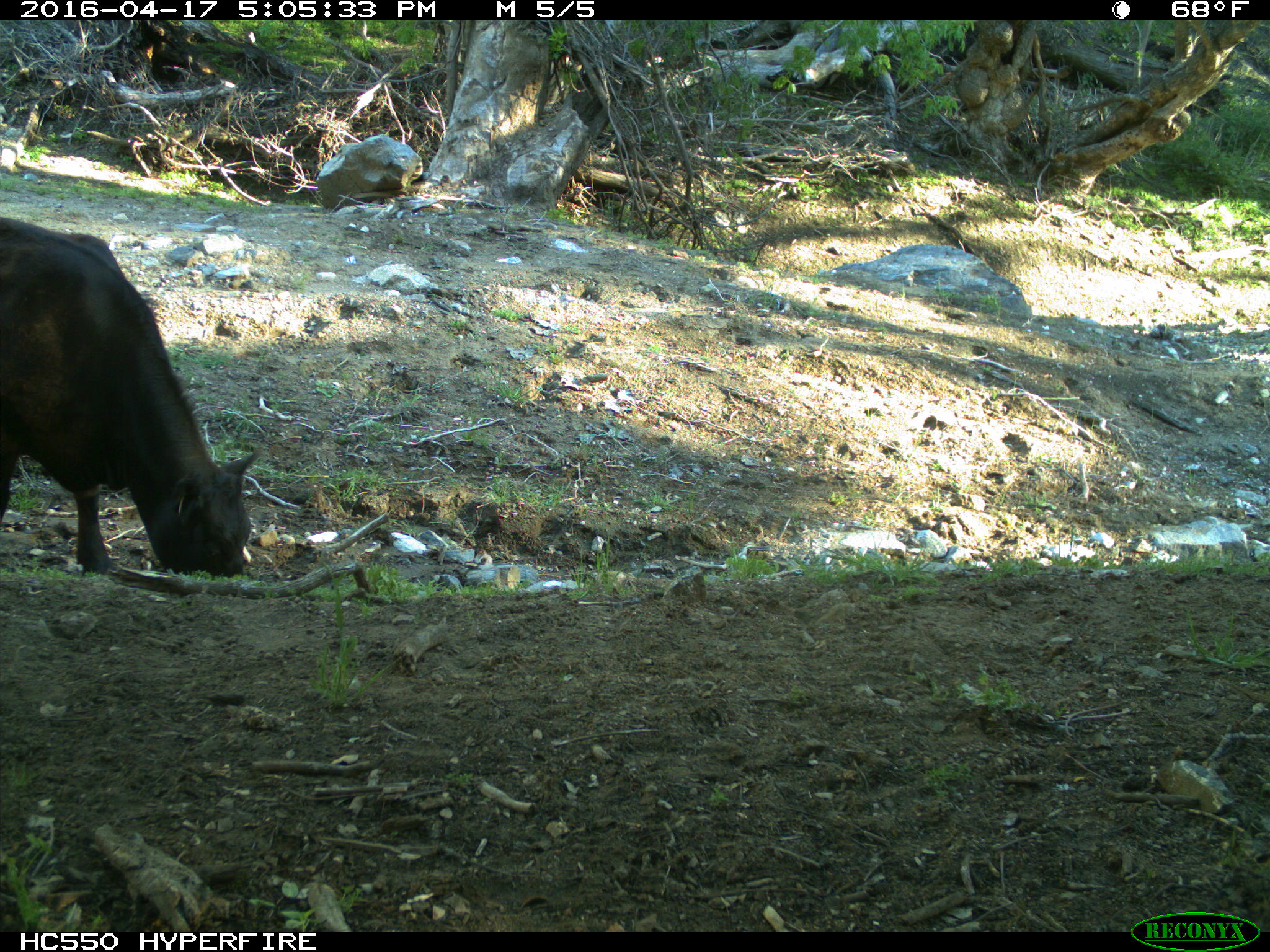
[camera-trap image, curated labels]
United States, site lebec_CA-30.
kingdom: Animalia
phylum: Chordata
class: Mammalia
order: Artiodactyla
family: Bovidae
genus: Bos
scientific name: Bos taurus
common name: domestic cow